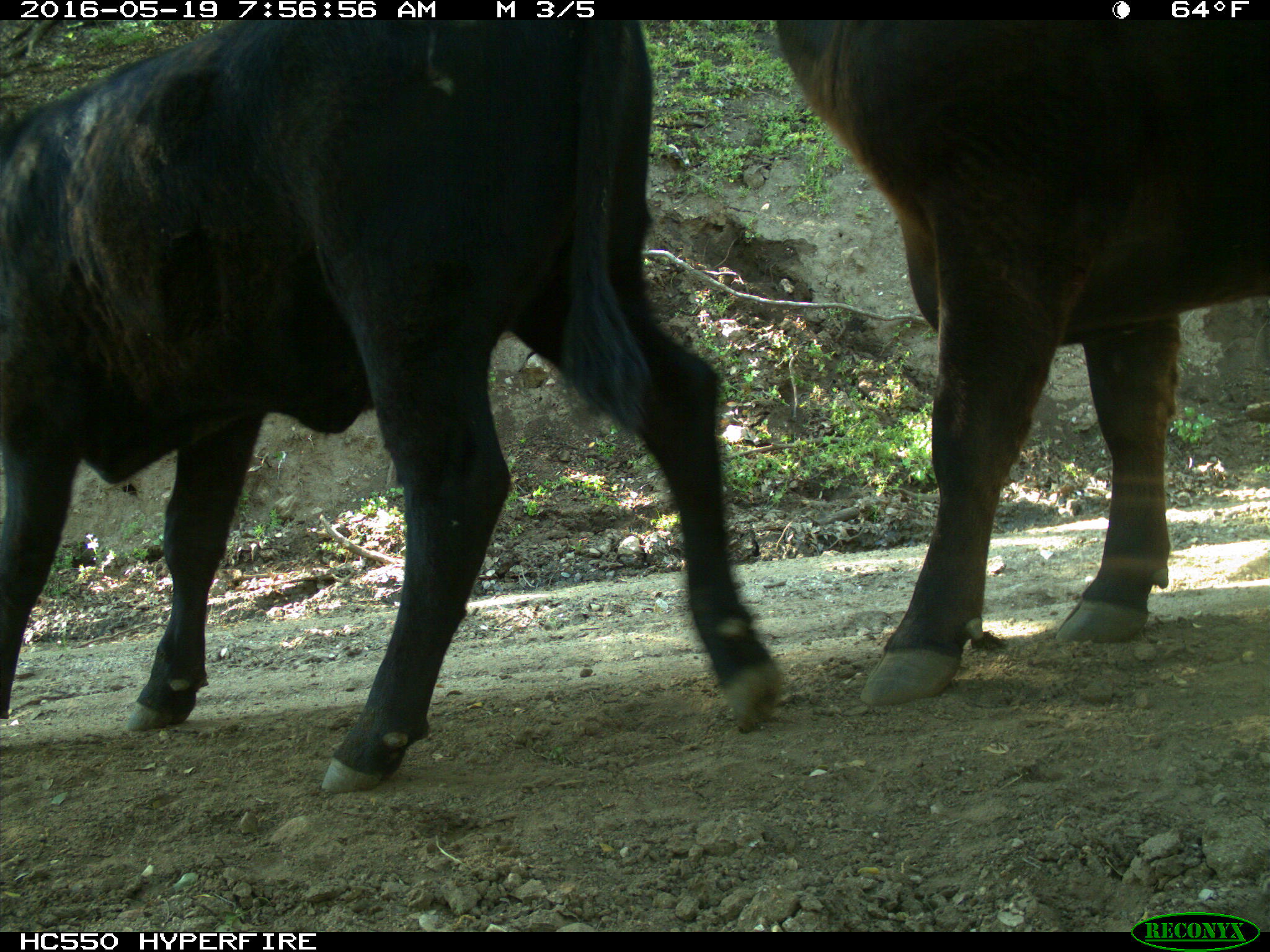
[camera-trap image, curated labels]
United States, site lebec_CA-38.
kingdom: Animalia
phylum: Chordata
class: Mammalia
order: Artiodactyla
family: Bovidae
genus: Bos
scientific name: Bos taurus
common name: domestic cow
Bos taurus (domestic cow).